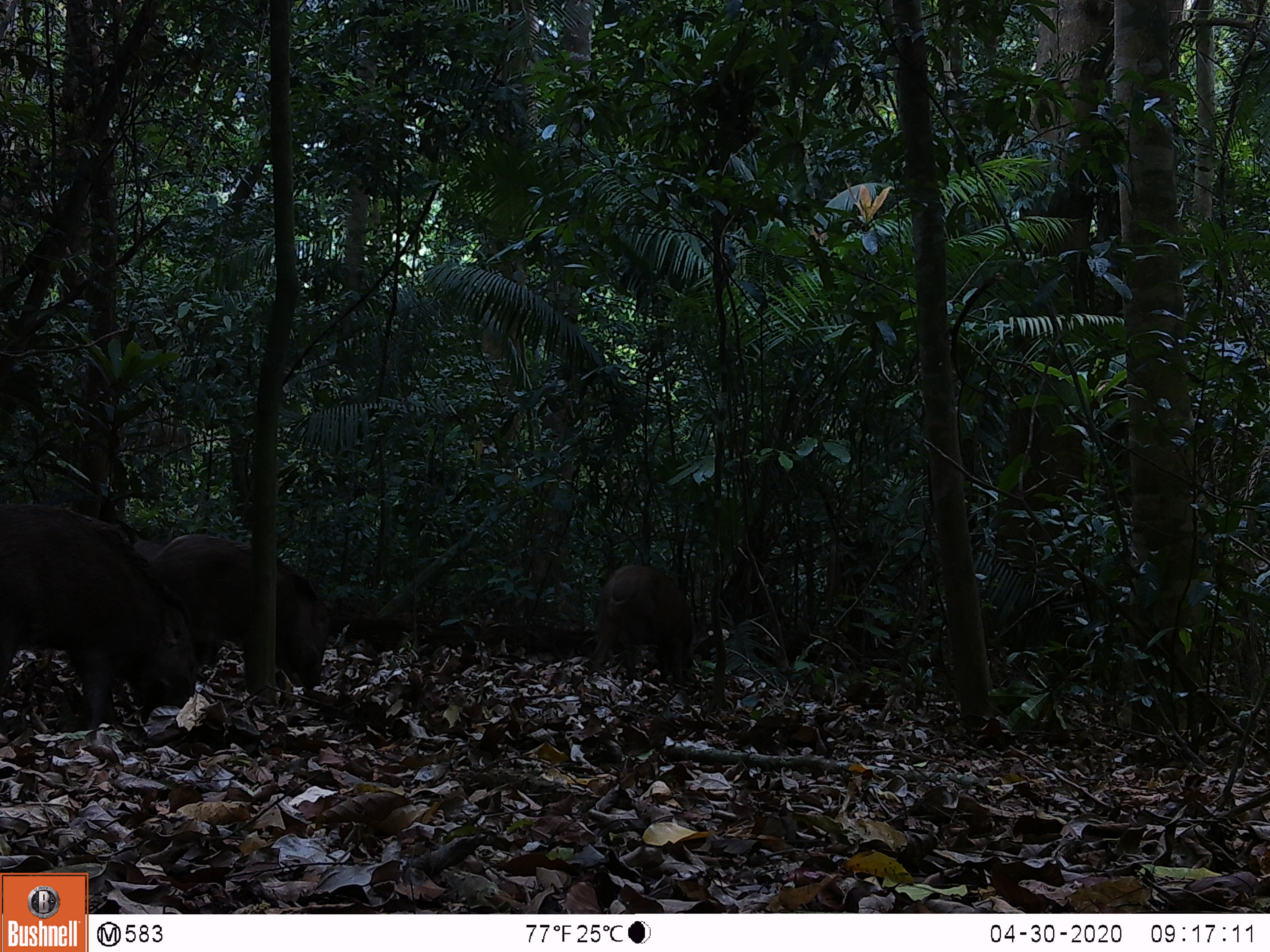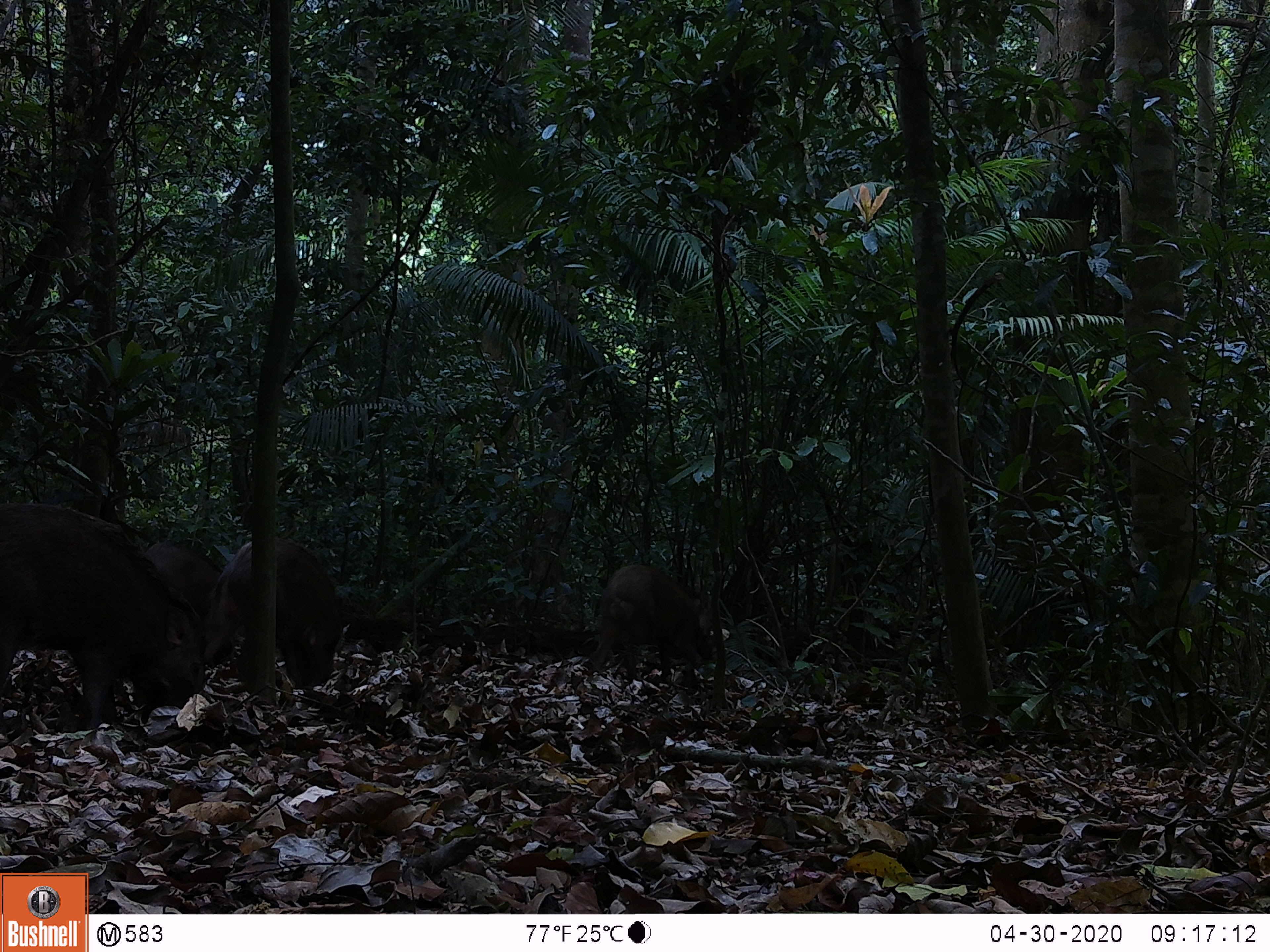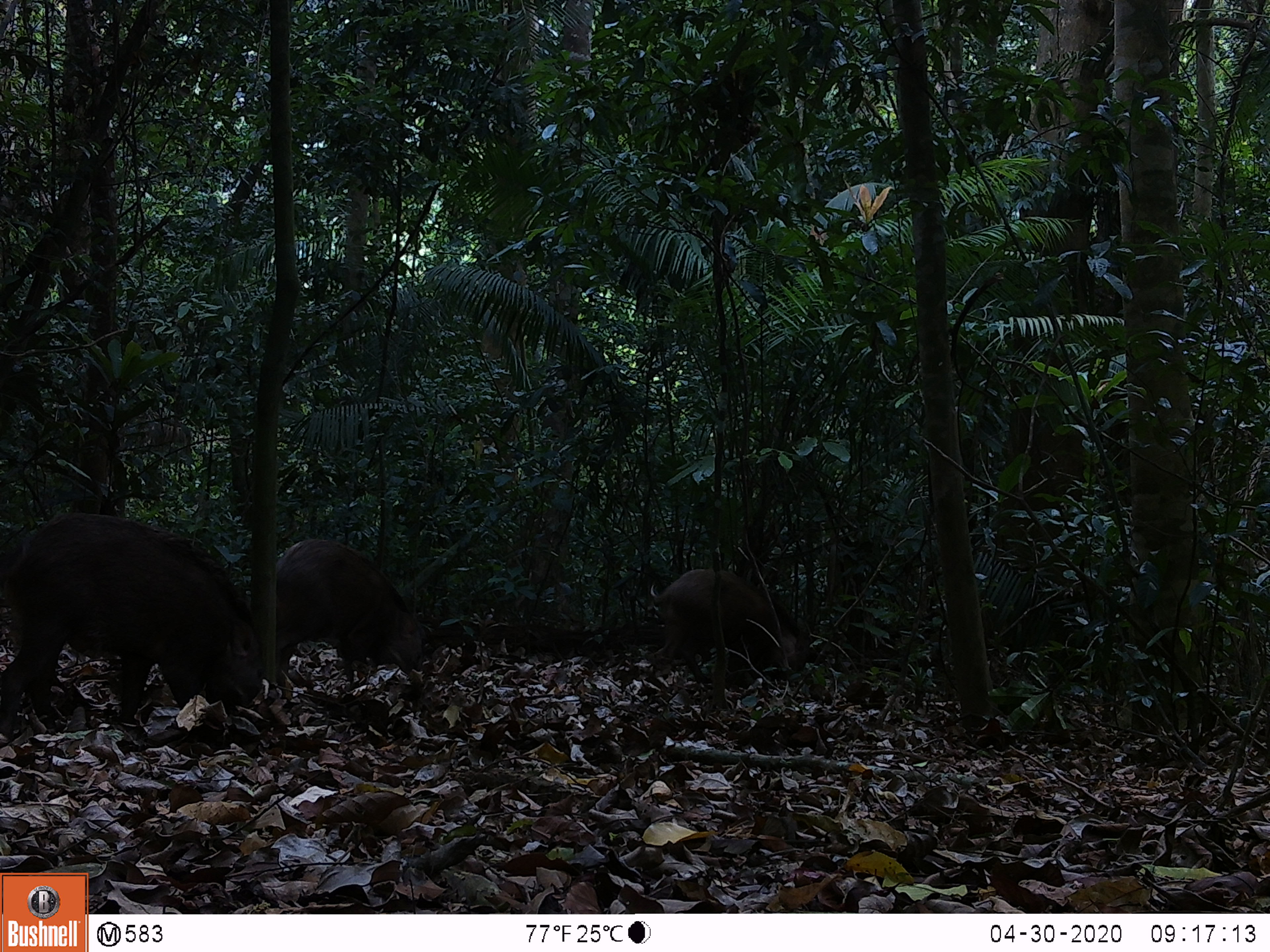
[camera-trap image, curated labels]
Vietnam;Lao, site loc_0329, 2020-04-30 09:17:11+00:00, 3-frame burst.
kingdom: Animalia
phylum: Chordata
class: Mammalia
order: Artiodactyla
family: Suidae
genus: Sus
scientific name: Sus scrofa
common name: eurasian wild pig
Eurasian wild pig (Sus scrofa). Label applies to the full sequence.